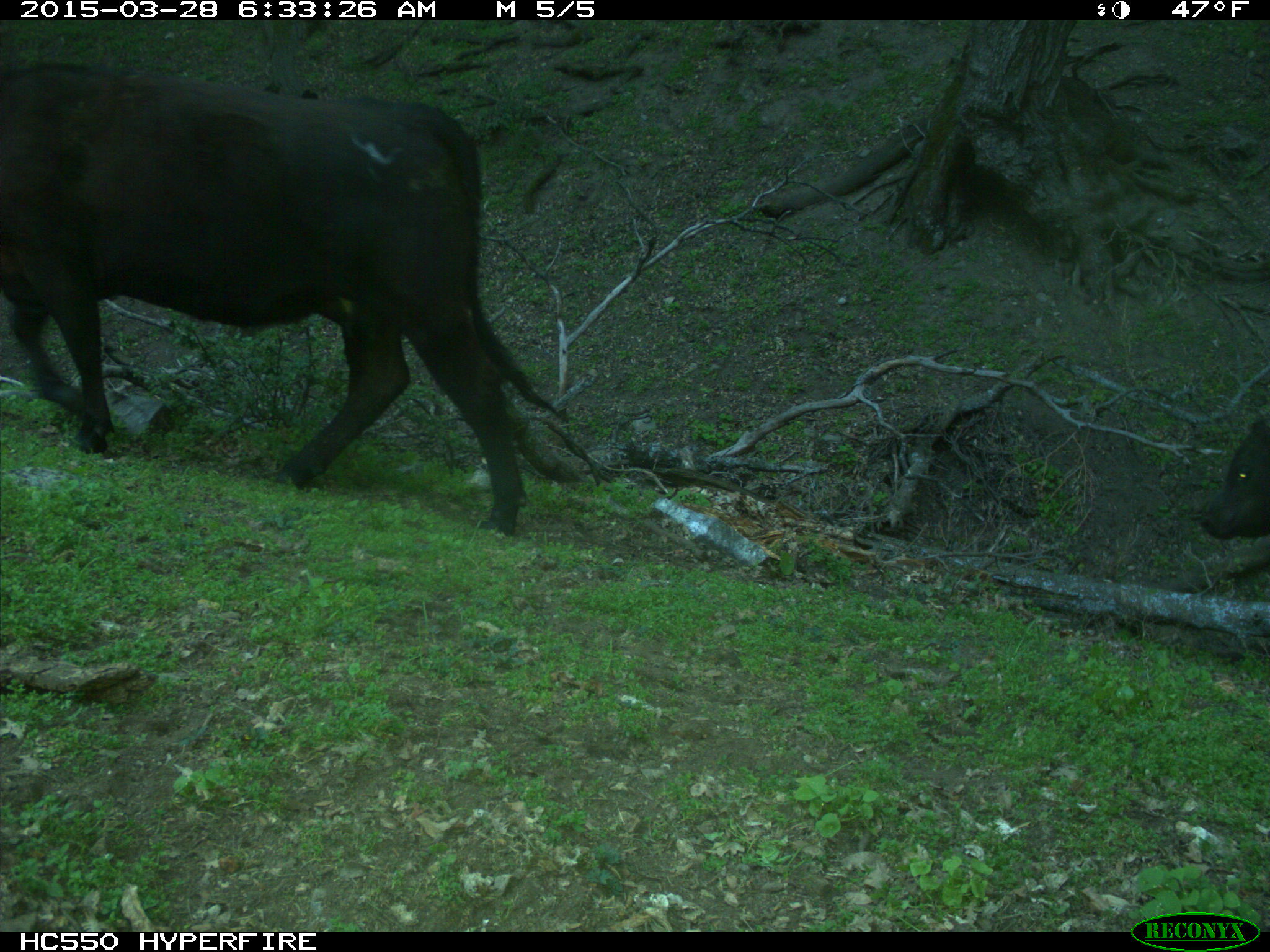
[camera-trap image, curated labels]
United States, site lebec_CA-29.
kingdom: Animalia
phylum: Chordata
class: Mammalia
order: Artiodactyla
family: Bovidae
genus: Bos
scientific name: Bos taurus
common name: domestic cow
Bos taurus (domestic cow).